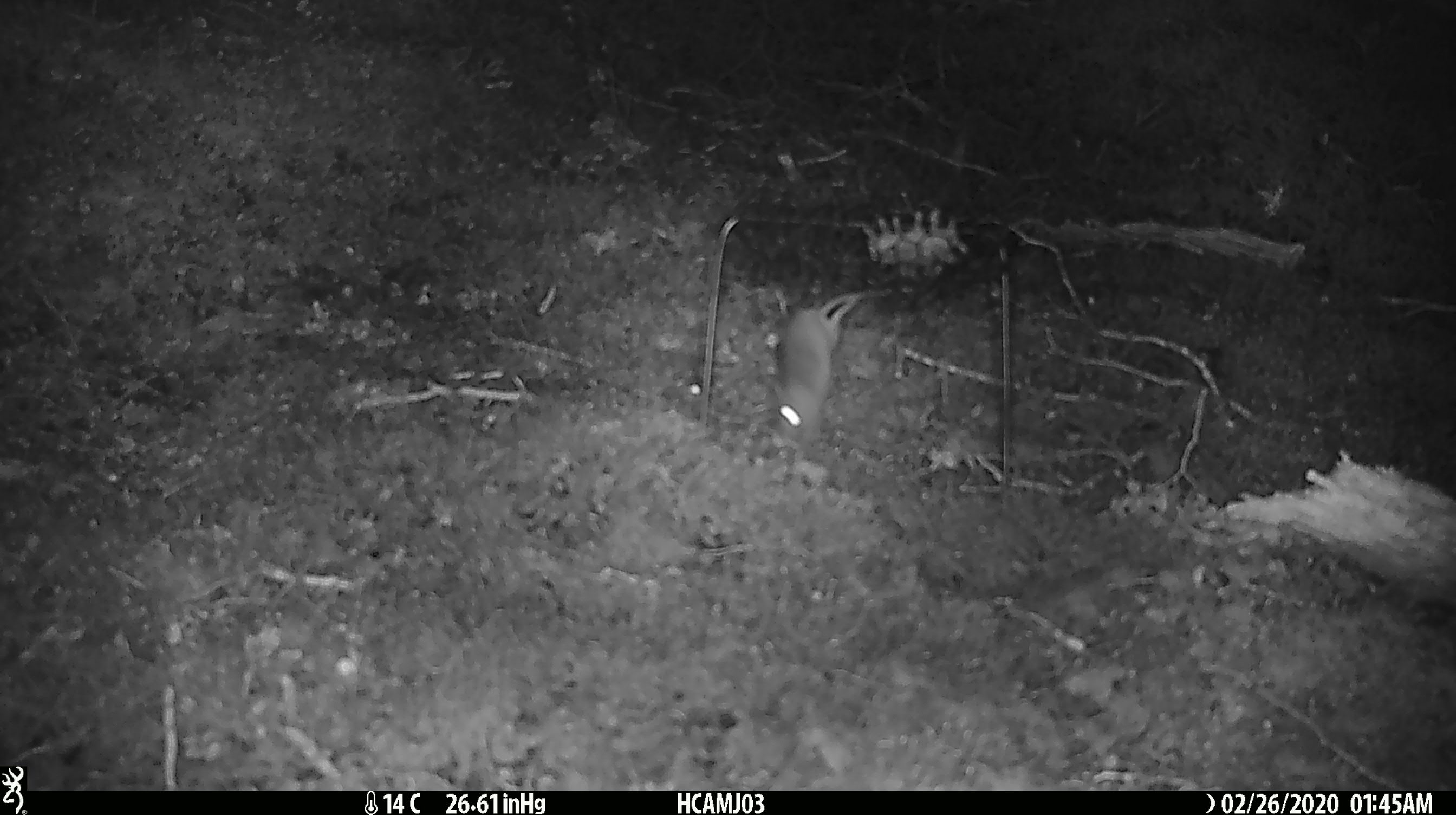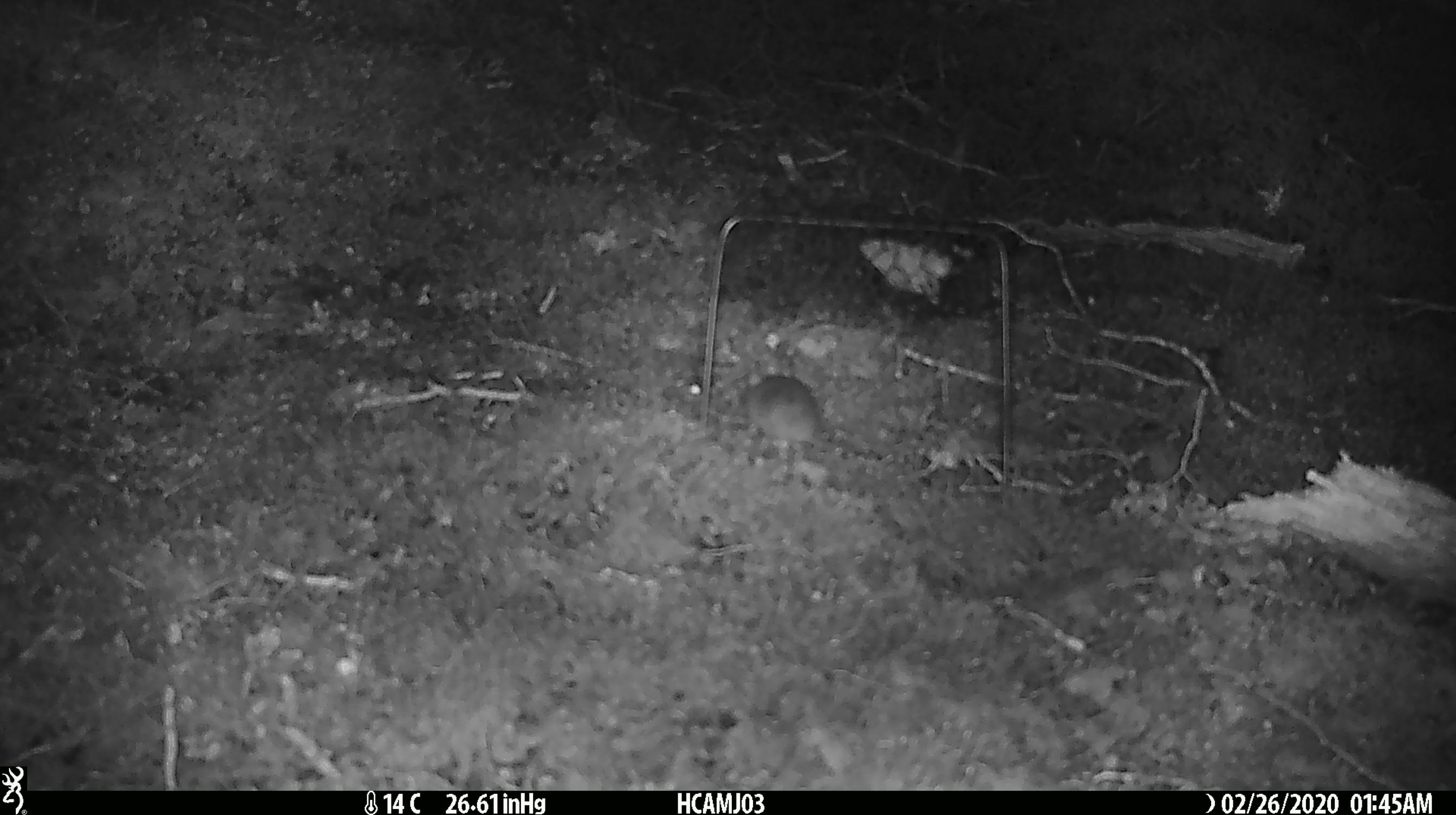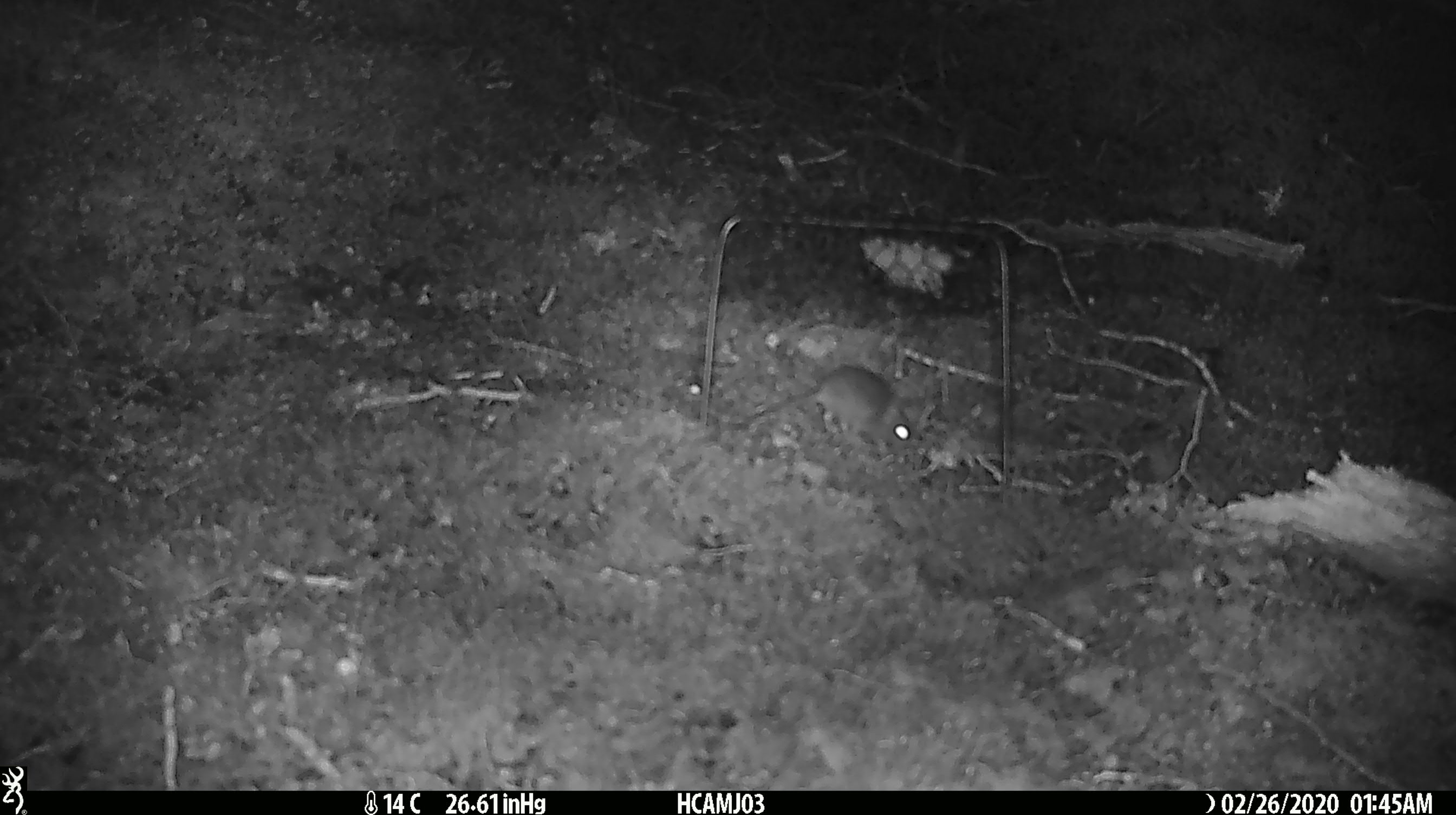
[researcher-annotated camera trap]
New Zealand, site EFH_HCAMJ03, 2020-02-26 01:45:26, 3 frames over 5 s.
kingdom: Animalia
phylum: Chordata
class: Mammalia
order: Rodentia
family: Muridae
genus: Mus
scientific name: Mus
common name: mouse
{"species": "mouse (Mus)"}